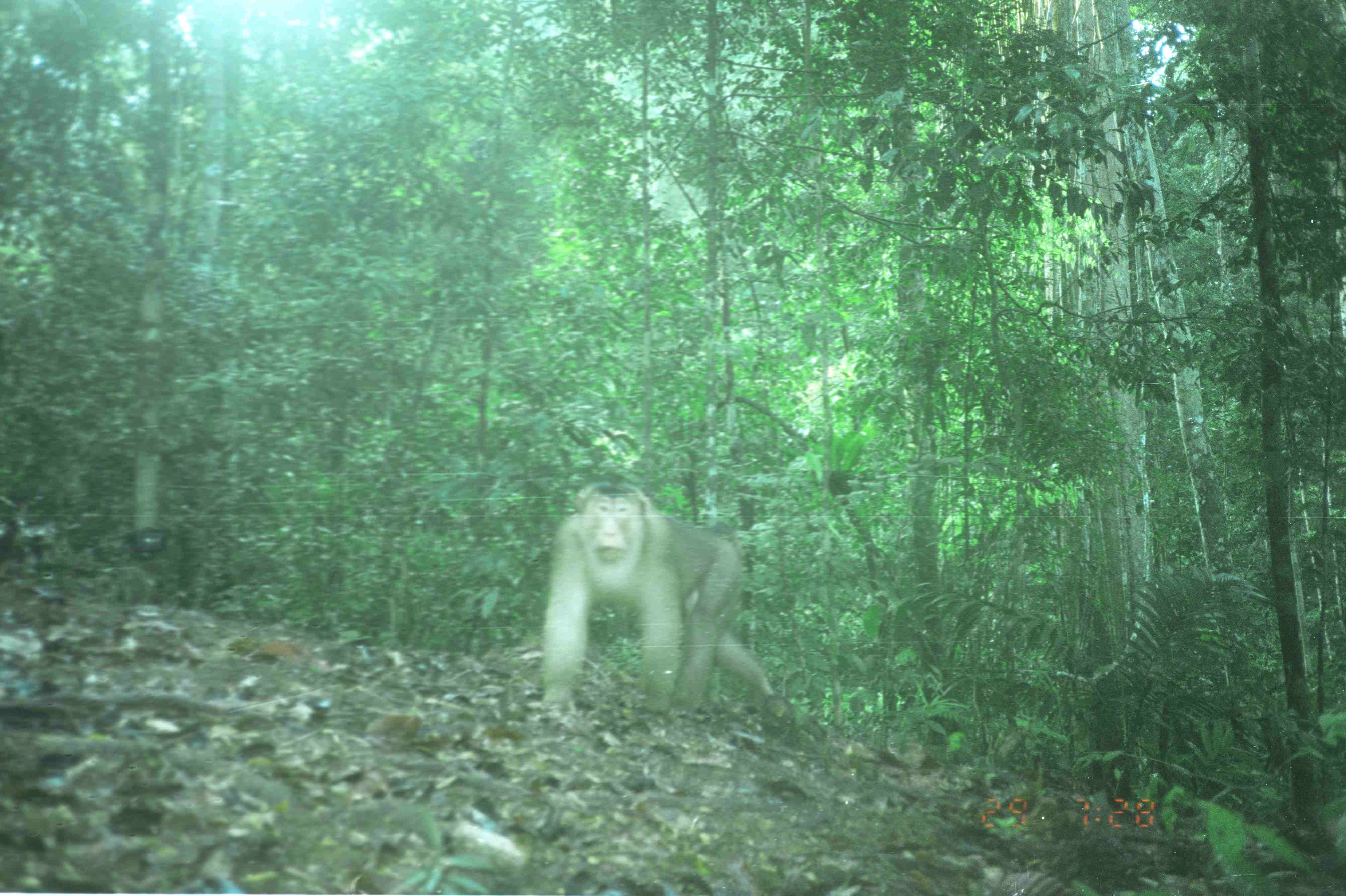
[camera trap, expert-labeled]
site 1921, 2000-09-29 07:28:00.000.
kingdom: Animalia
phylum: Chordata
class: Mammalia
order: Primates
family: Cercopithecidae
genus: Macaca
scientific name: Macaca nemestrina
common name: southern pig-tailed macaque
Macaca nemestrina (southern pig-tailed macaque), count 1.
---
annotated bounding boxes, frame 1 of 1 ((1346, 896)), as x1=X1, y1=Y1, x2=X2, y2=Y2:
macaca nemestrina: x1=531, y1=473, x2=780, y2=726